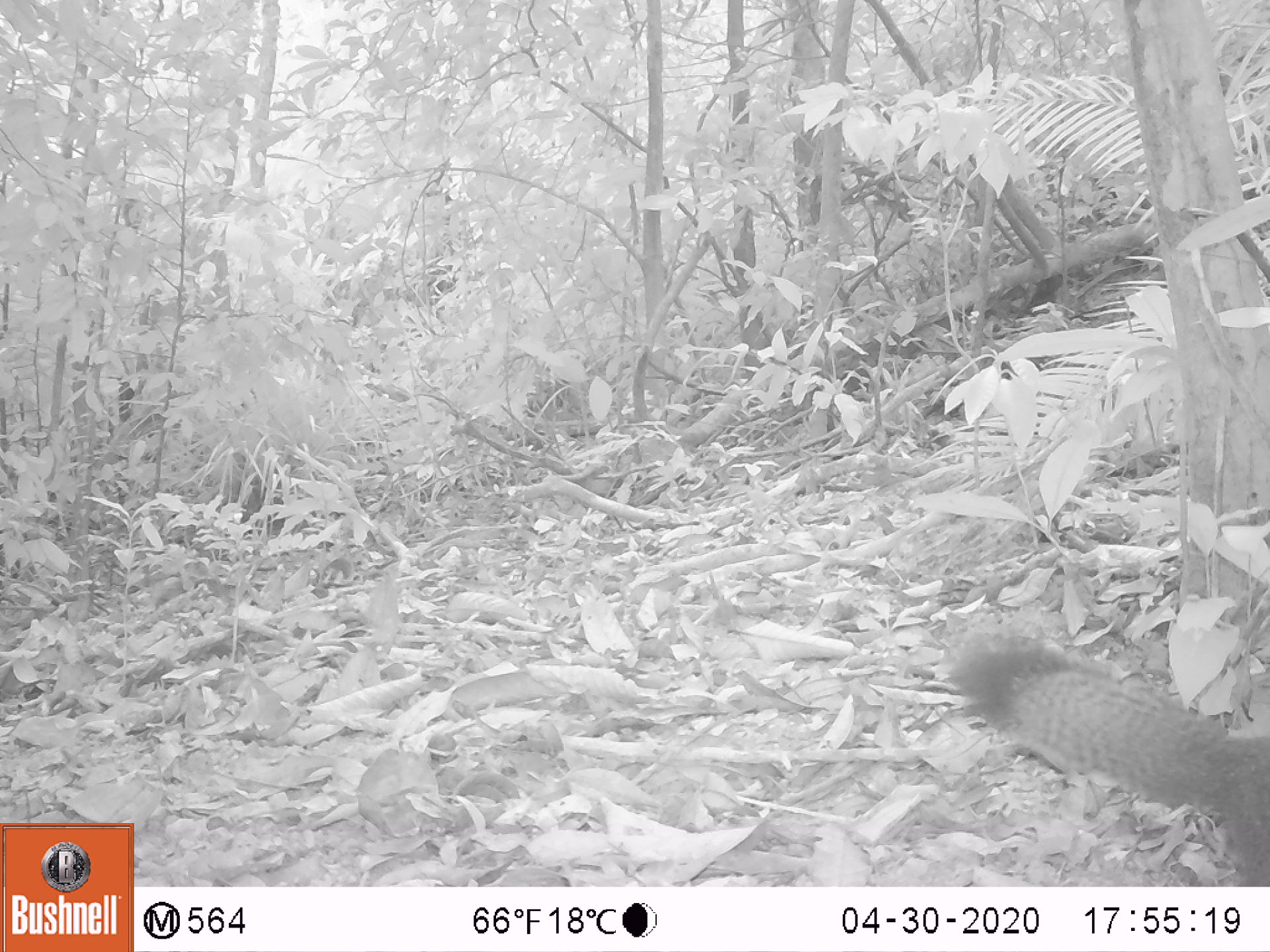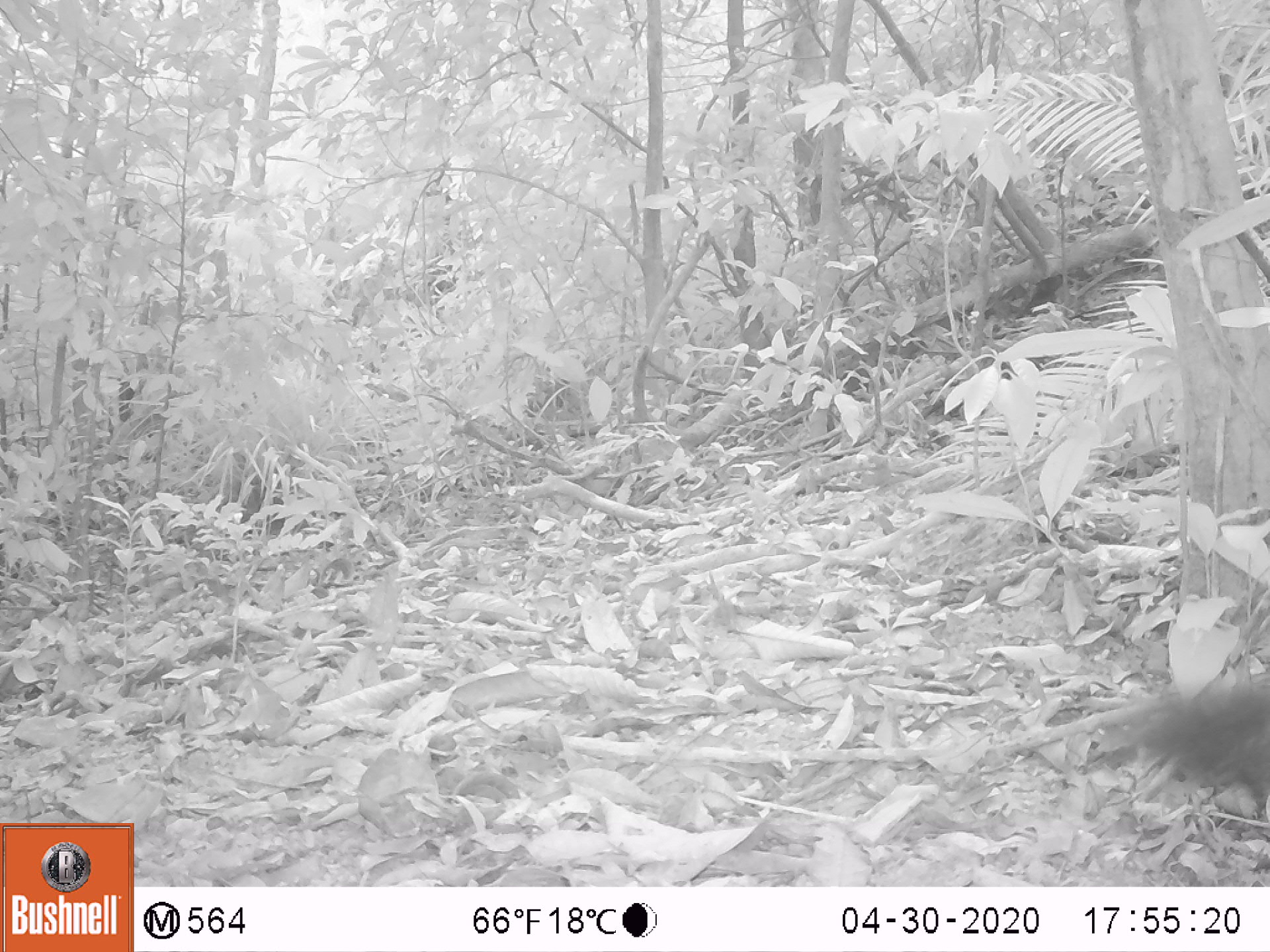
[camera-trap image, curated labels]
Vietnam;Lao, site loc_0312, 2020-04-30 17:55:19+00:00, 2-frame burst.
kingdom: Animalia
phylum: Chordata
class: Mammalia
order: Rodentia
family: Sciuridae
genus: Callosciurus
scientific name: Callosciurus erythraeus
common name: pallas's squirrel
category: pallass squirrel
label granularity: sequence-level